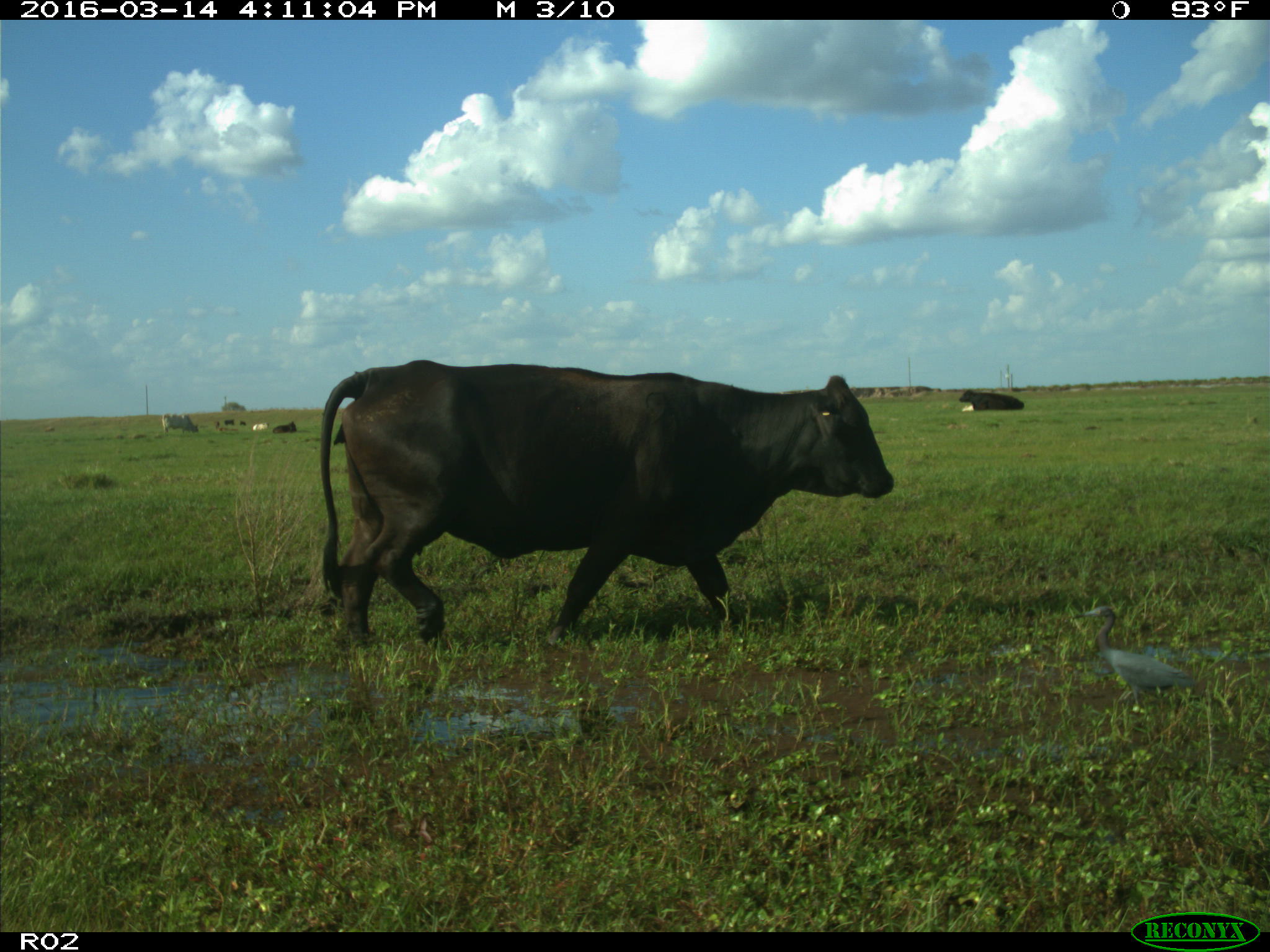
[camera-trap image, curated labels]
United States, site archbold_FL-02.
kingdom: Animalia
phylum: Chordata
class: Mammalia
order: Artiodactyla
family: Bovidae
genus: Bos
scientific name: Bos taurus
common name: domestic cow